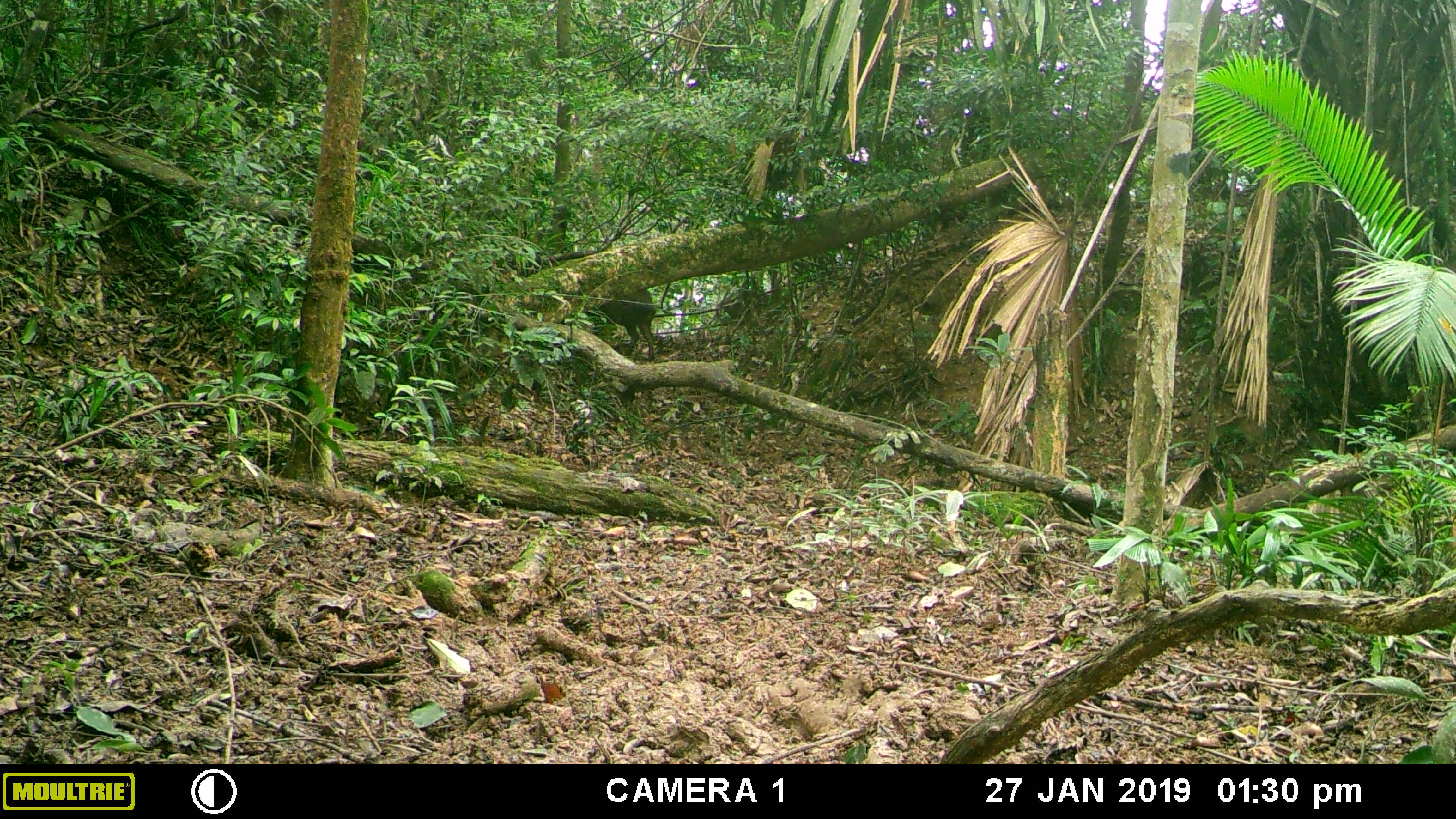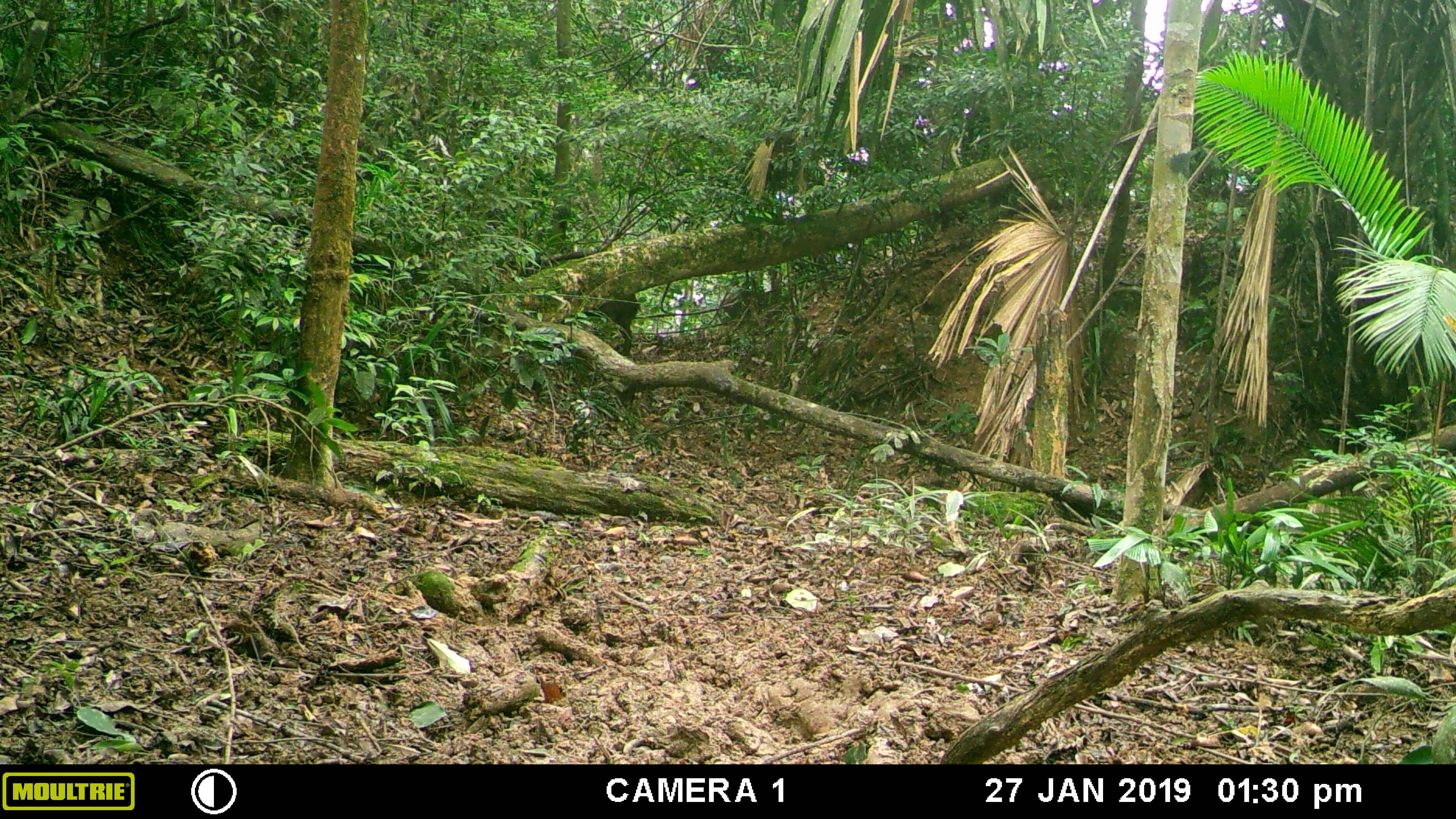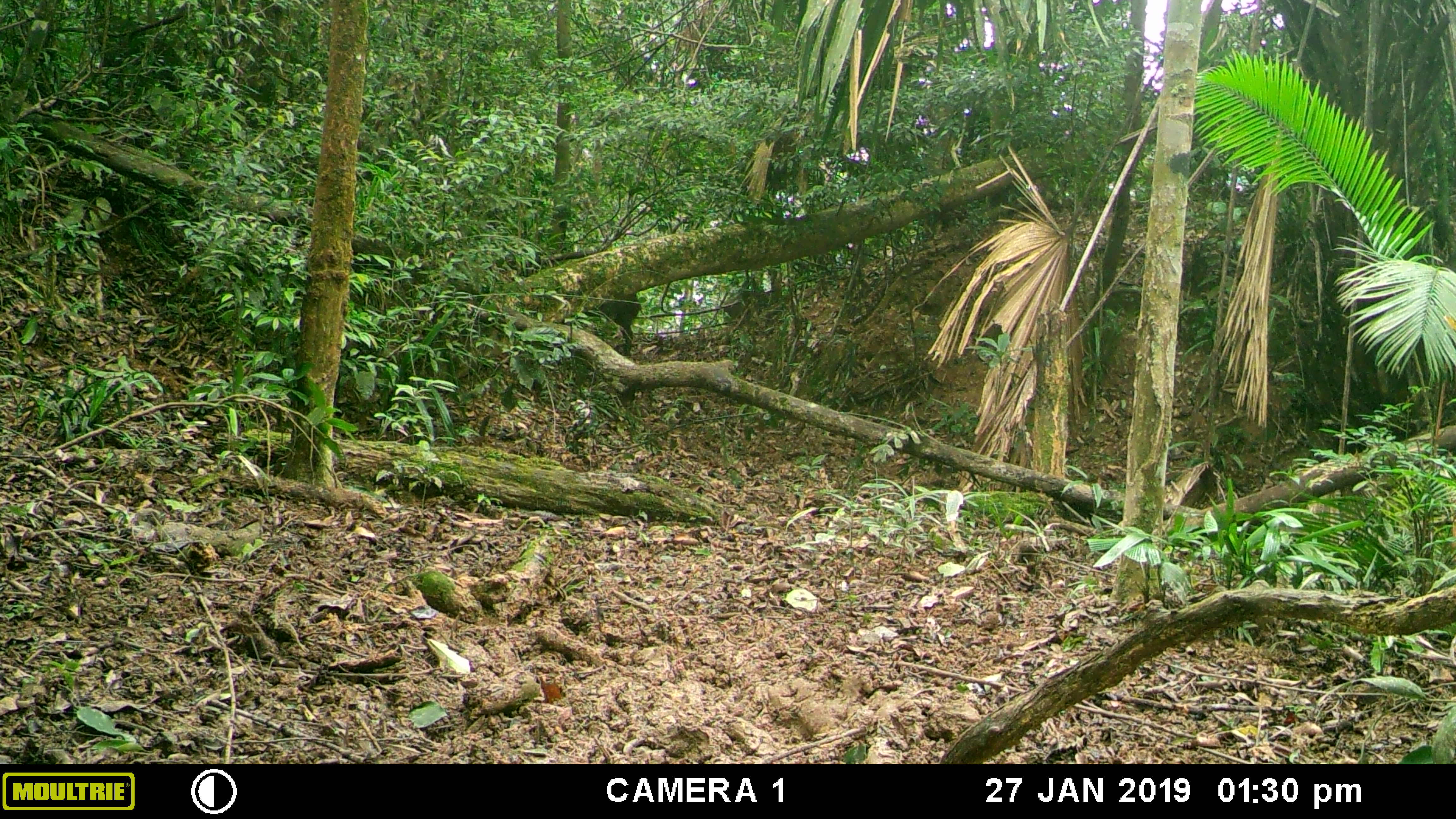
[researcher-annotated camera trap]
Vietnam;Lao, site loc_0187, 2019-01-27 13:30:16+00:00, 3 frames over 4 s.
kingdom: Animalia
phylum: Chordata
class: Mammalia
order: Artiodactyla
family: Suidae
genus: Sus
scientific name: Sus scrofa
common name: eurasian wild pig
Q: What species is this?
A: Eurasian wild pig (Sus scrofa).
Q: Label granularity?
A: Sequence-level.